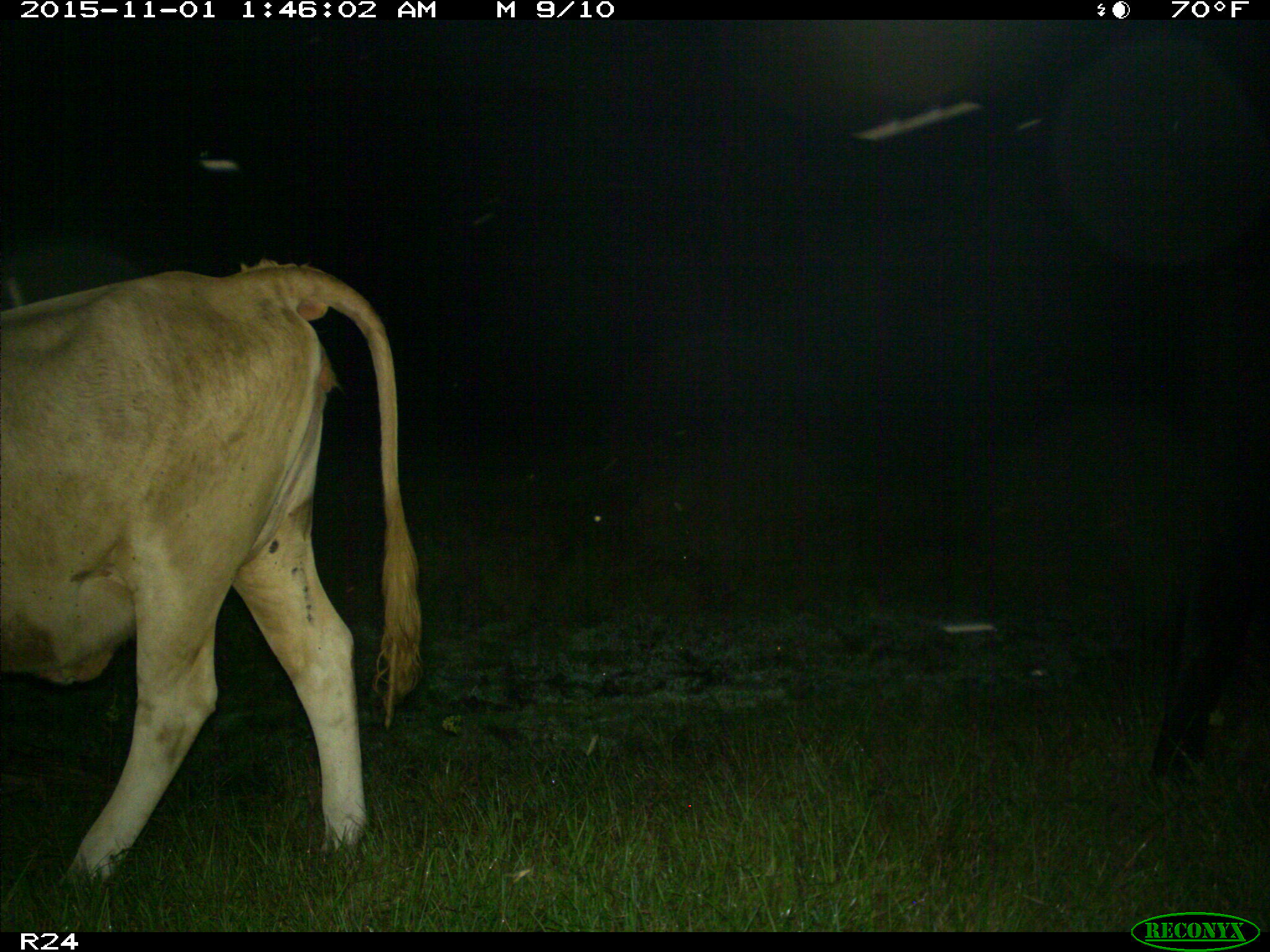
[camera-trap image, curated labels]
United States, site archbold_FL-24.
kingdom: Animalia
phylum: Chordata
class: Mammalia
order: Artiodactyla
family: Bovidae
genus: Bos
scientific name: Bos taurus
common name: domestic cow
Bos taurus (domestic cow).